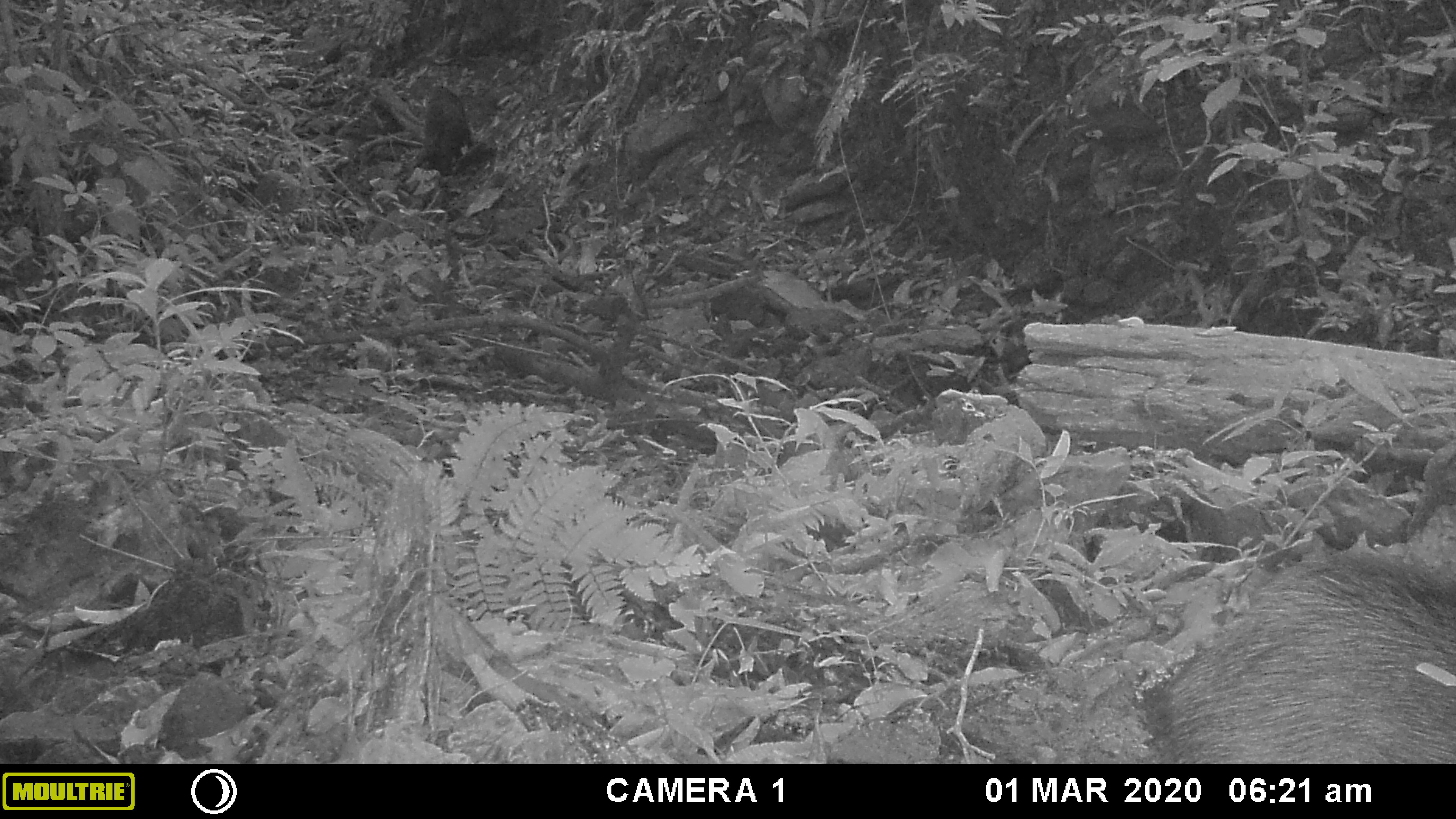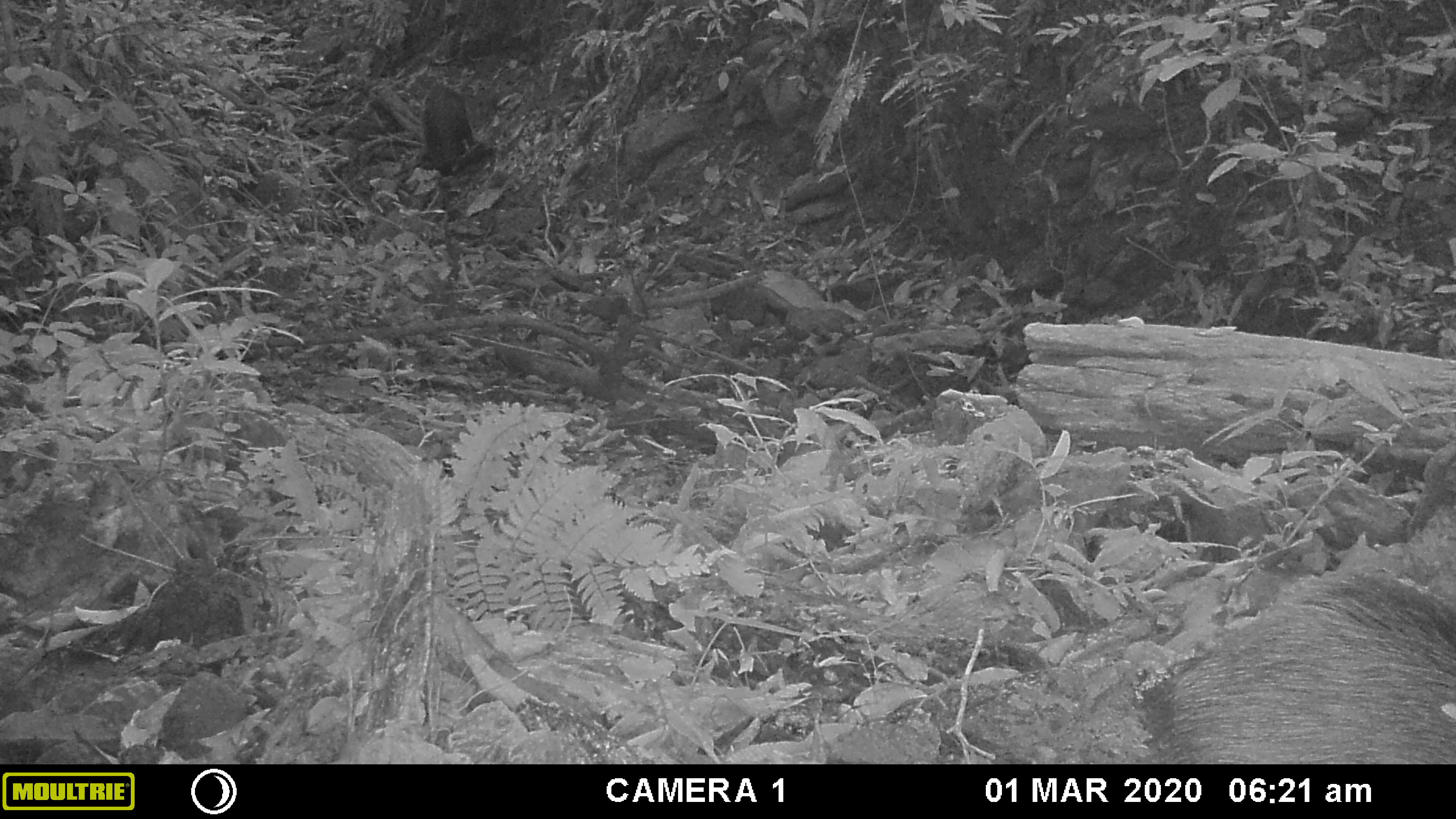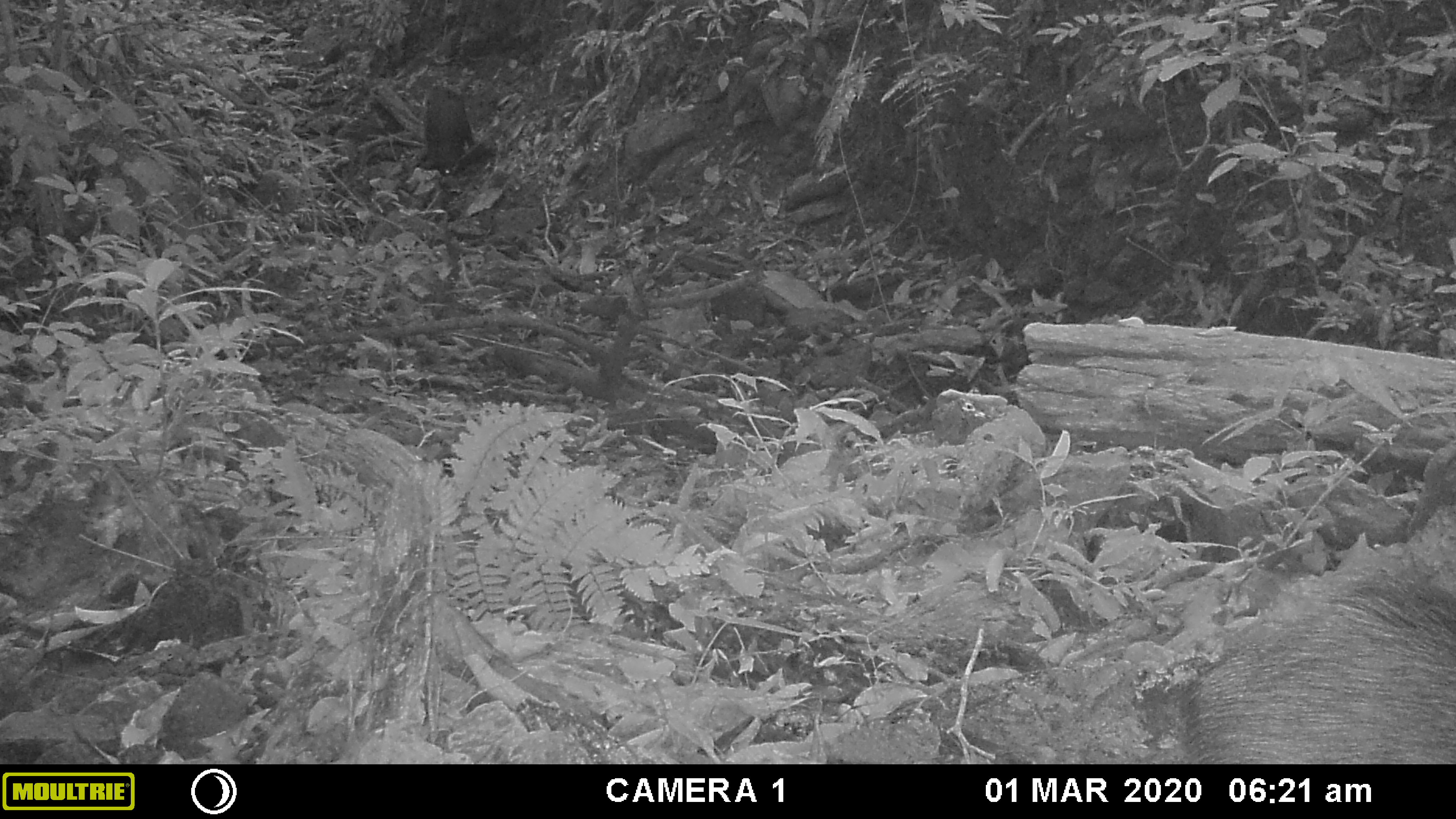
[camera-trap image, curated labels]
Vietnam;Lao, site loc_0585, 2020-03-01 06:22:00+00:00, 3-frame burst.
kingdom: Animalia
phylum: Chordata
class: Mammalia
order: Artiodactyla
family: Suidae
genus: Sus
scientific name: Sus scrofa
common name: eurasian wild pig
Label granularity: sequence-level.